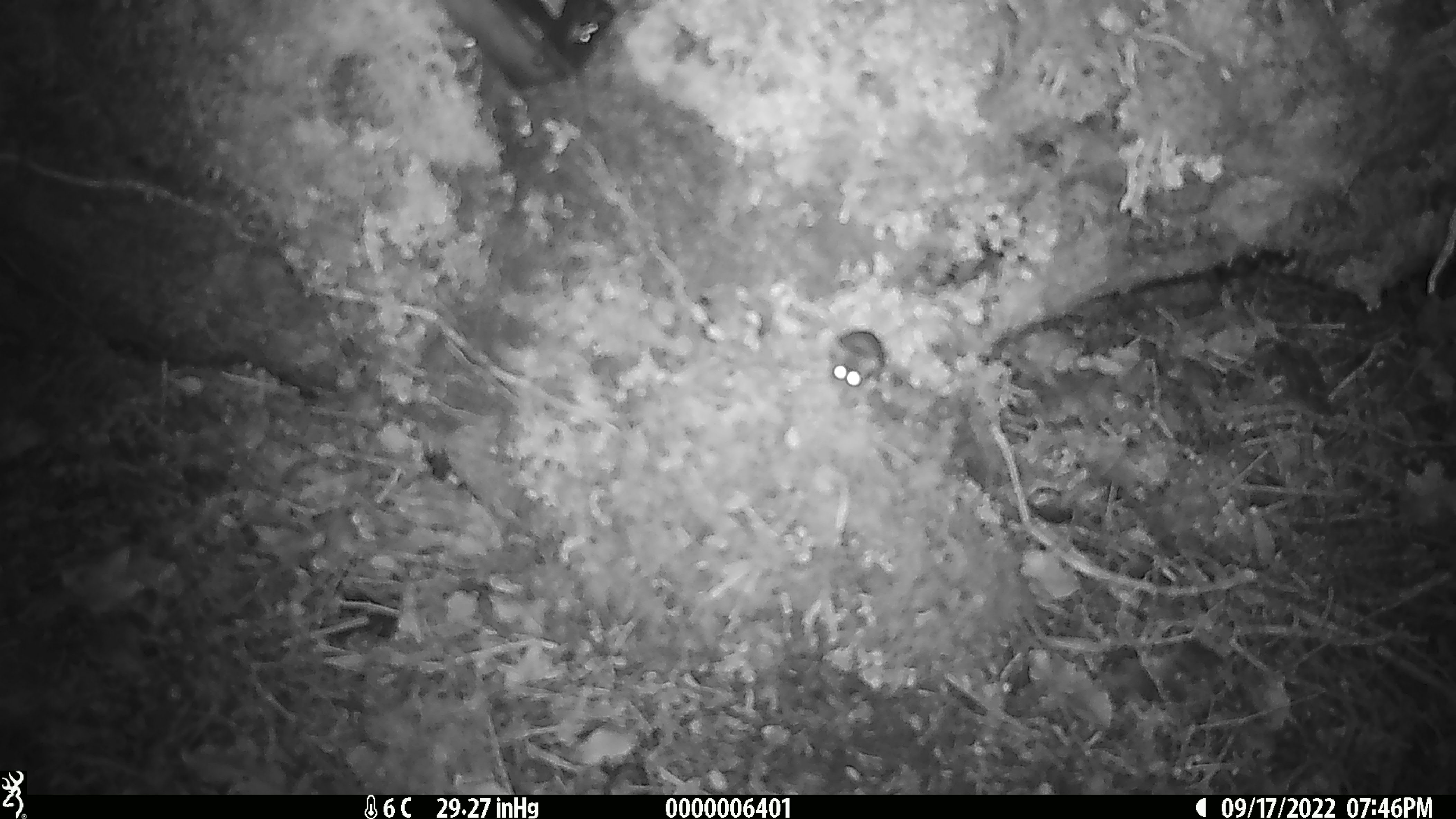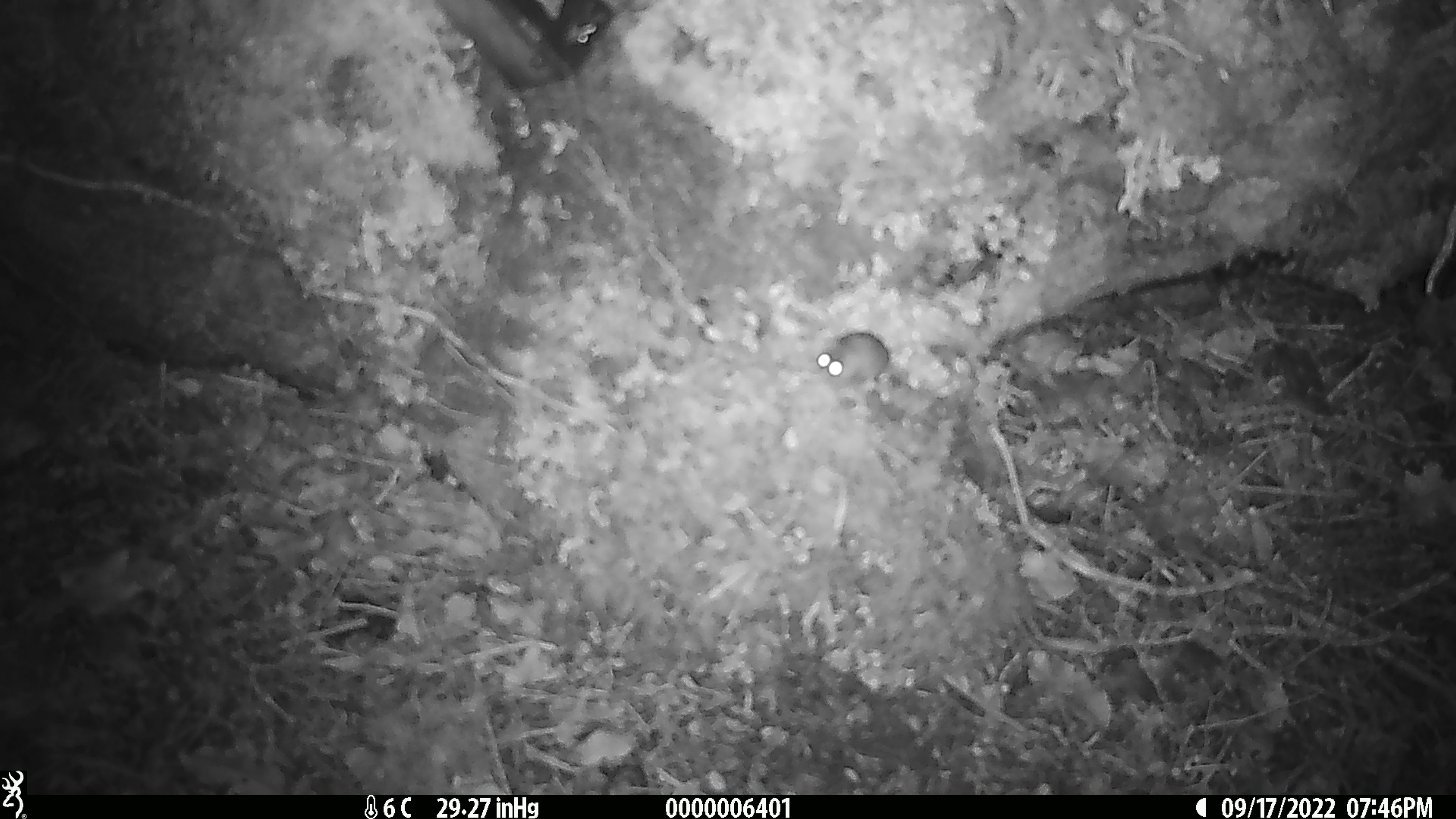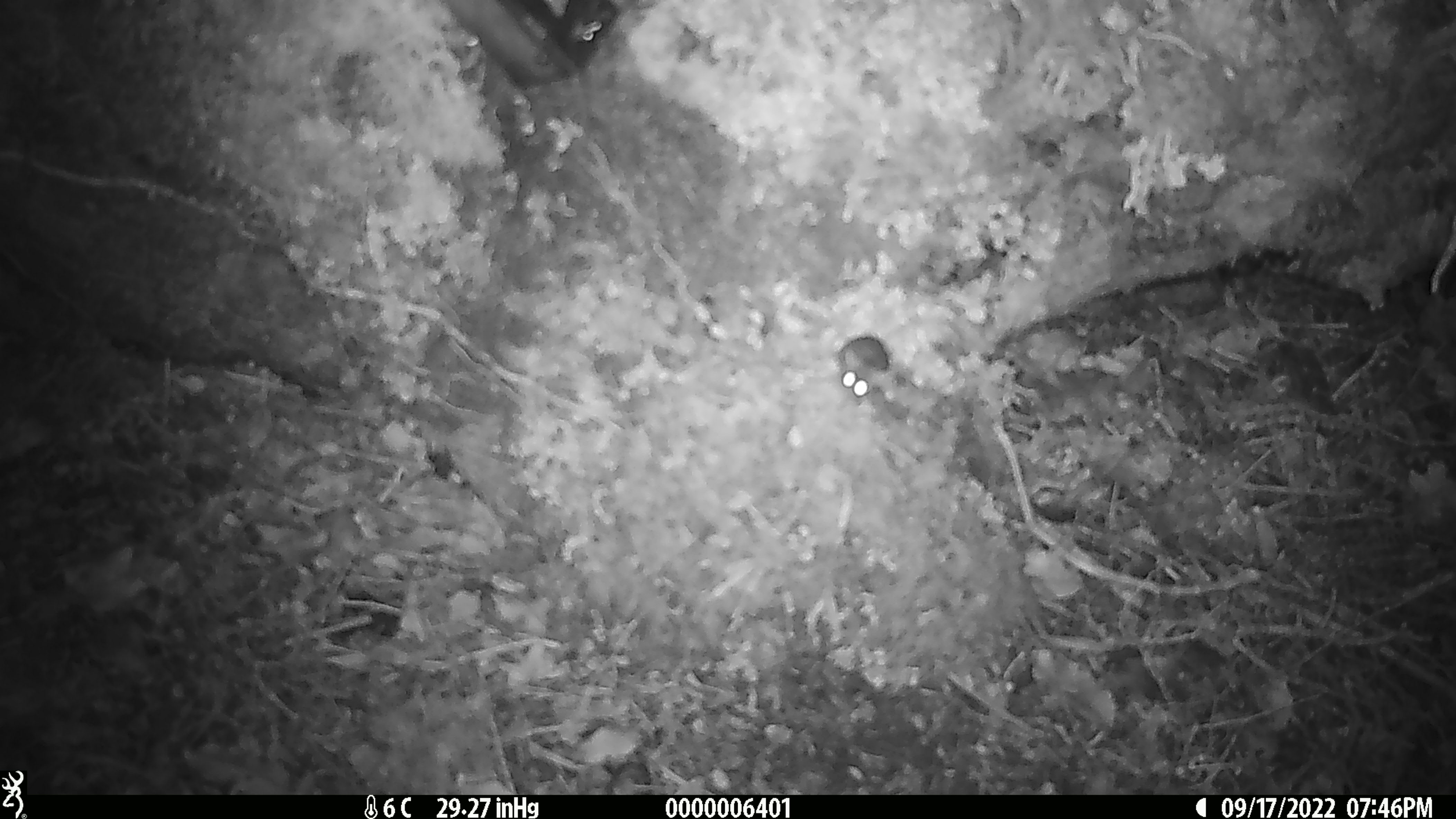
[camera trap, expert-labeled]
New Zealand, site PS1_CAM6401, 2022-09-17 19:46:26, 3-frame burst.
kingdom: Animalia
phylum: Chordata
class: Mammalia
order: Rodentia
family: Muridae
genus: Mus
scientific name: Mus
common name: mouse